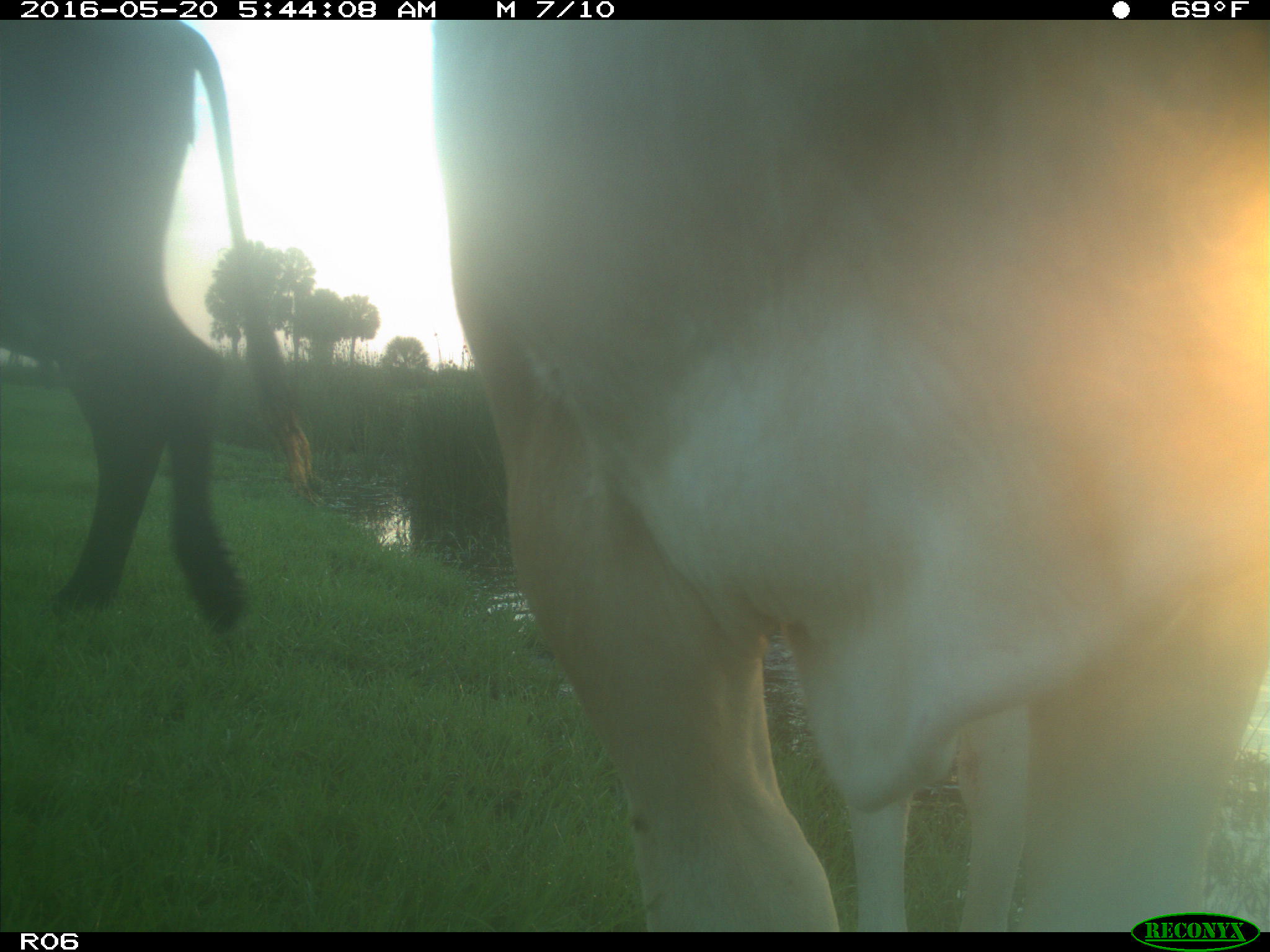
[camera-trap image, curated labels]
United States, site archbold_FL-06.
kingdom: Animalia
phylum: Chordata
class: Mammalia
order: Artiodactyla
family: Bovidae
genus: Bos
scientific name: Bos taurus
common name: domestic cow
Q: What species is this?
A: Bos taurus (domestic cow).